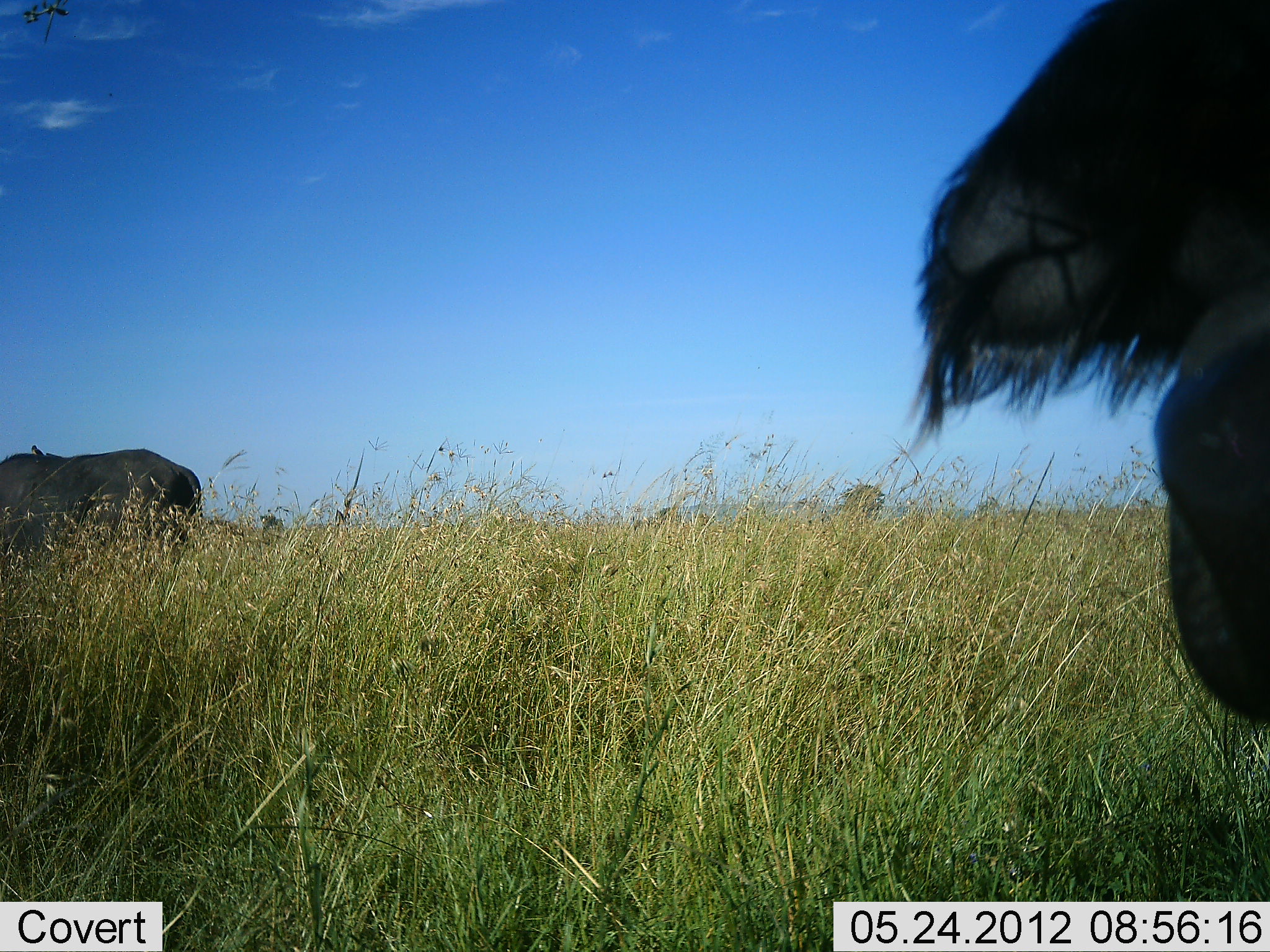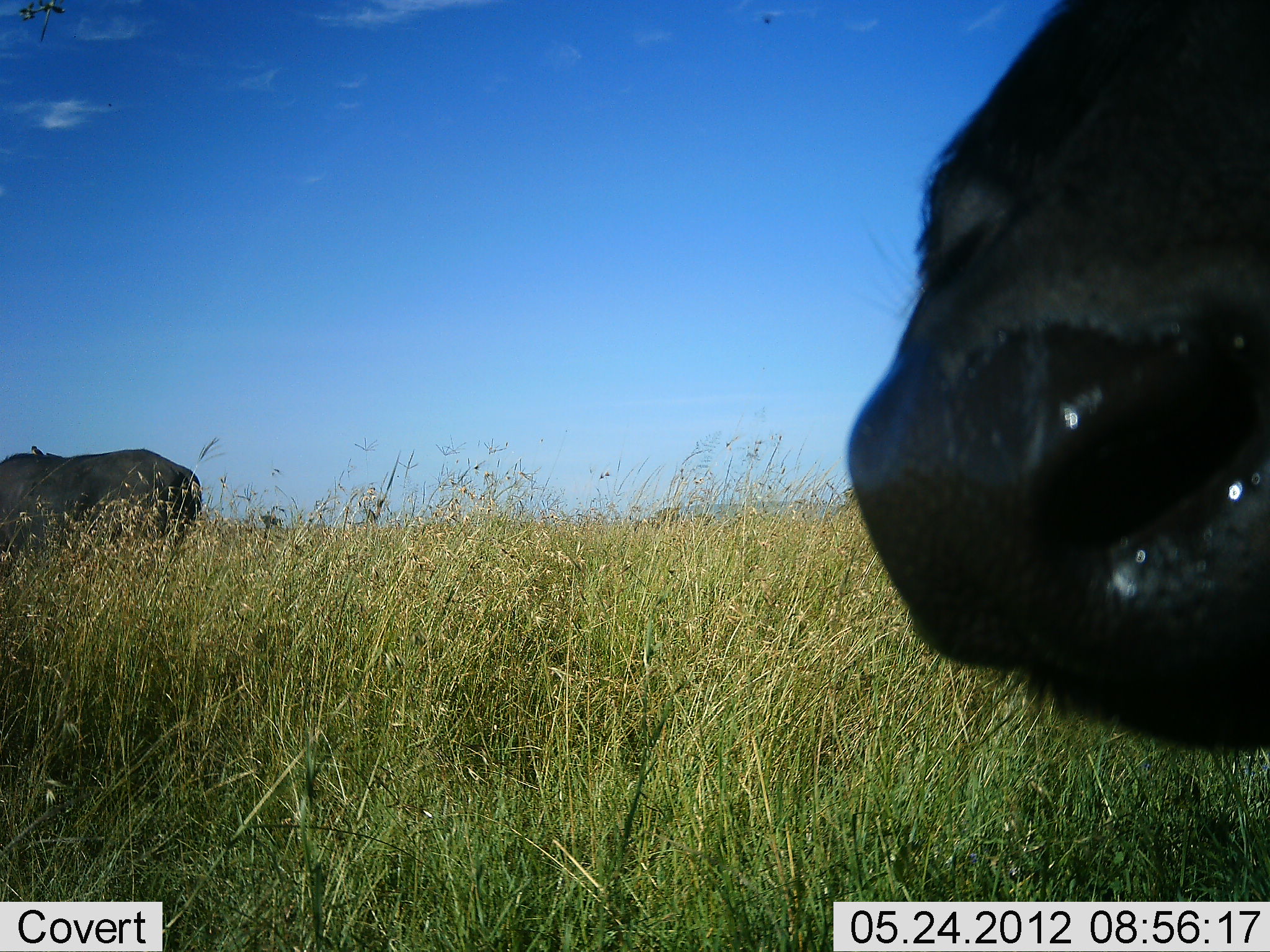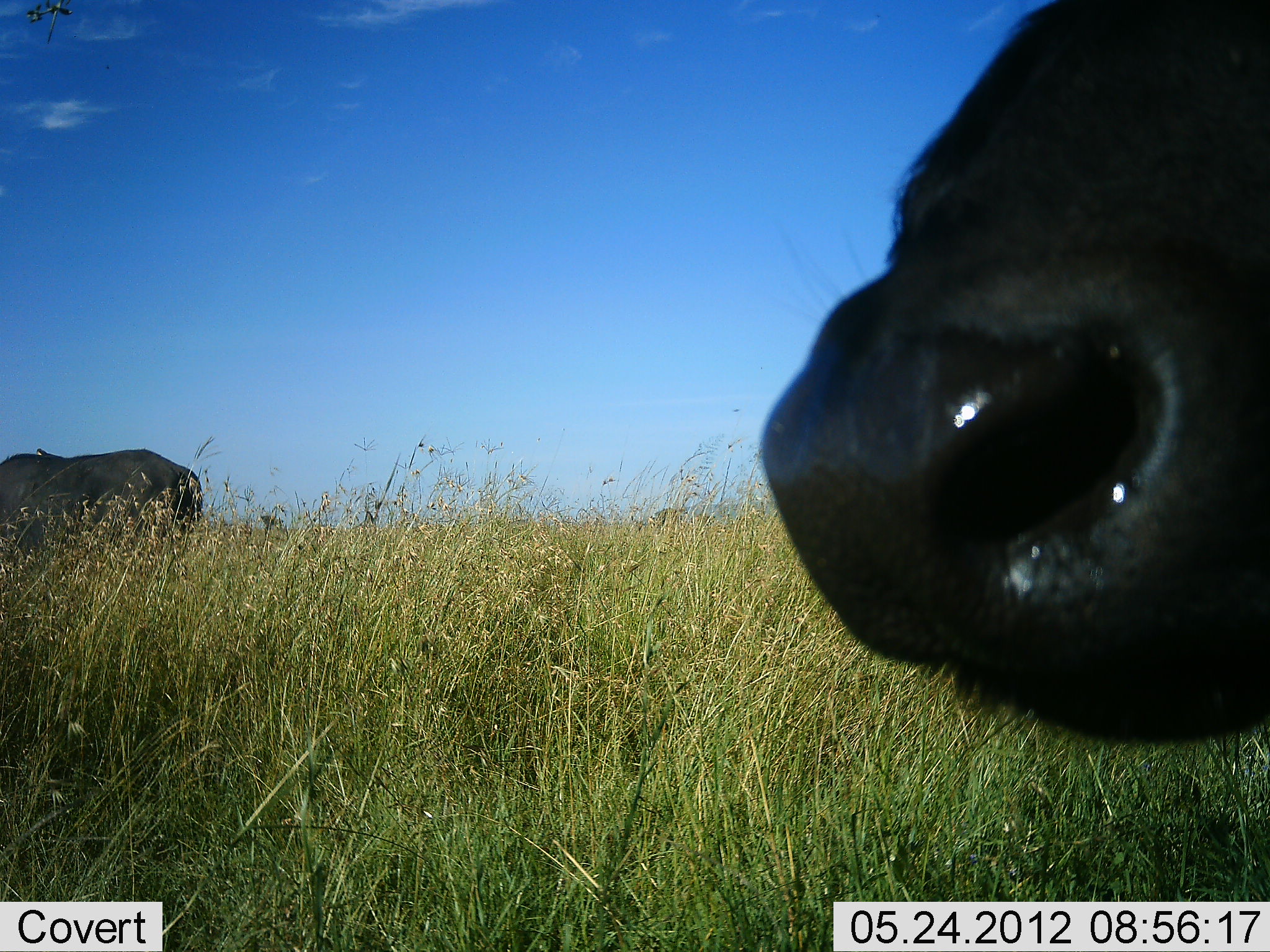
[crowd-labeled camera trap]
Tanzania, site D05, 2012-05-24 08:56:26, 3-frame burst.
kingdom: Animalia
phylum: Chordata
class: Mammalia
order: Artiodactyla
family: Bovidae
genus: Syncerus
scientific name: Syncerus caffer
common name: cape buffalo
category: buffalo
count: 2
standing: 100%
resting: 0%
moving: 0%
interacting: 0%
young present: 0%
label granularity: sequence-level